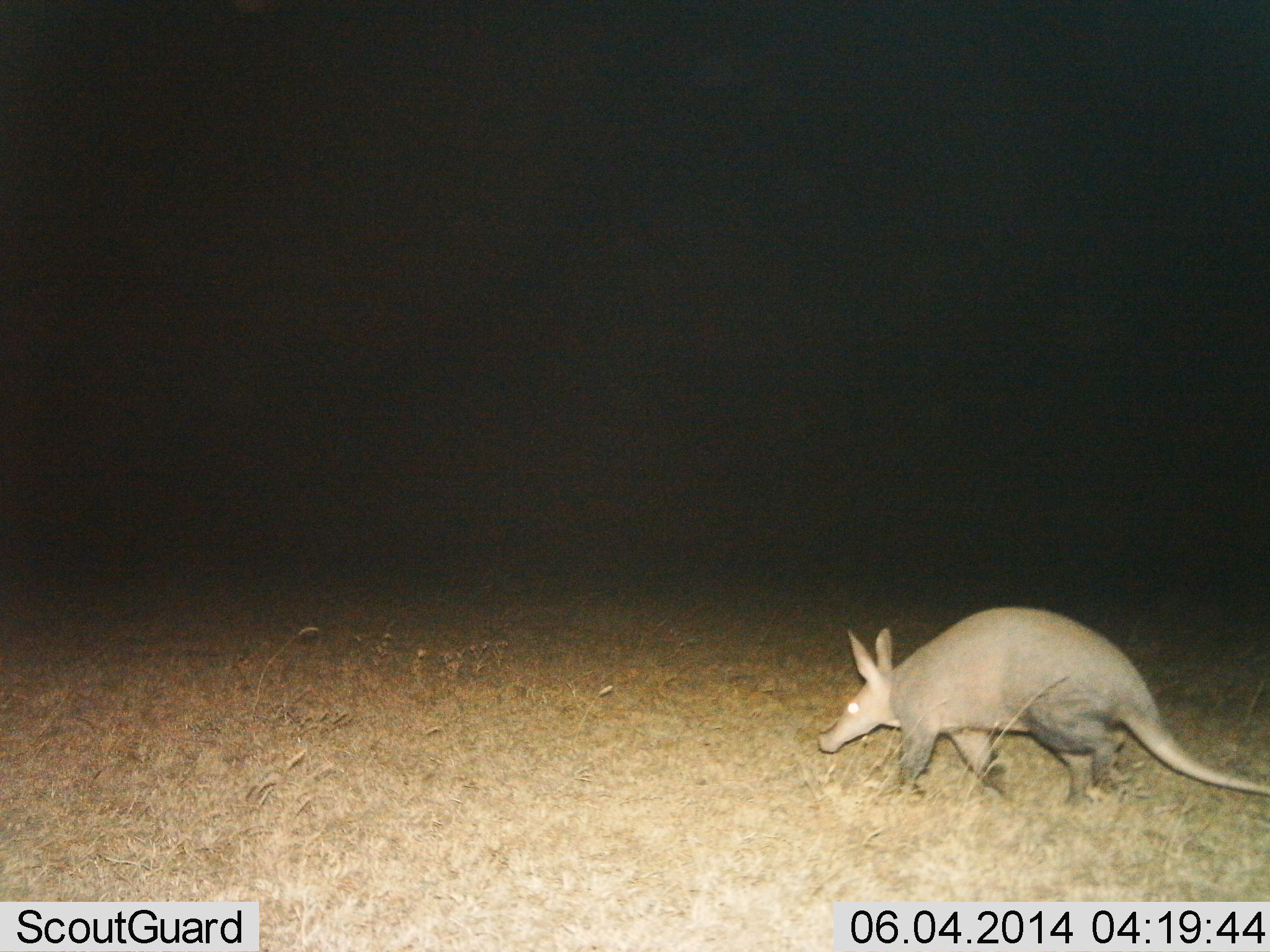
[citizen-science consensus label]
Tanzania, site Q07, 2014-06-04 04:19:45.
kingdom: Animalia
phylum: Chordata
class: Mammalia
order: Tubulidentata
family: Orycteropodidae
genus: Orycteropus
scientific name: Orycteropus afer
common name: aardvark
Aardvark (Orycteropus afer), count 1. Behavior (volunteer vote fractions): standing 14%, resting 0%, moving 88%, interacting 0%. Young present (vote fraction): 0%. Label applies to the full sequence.